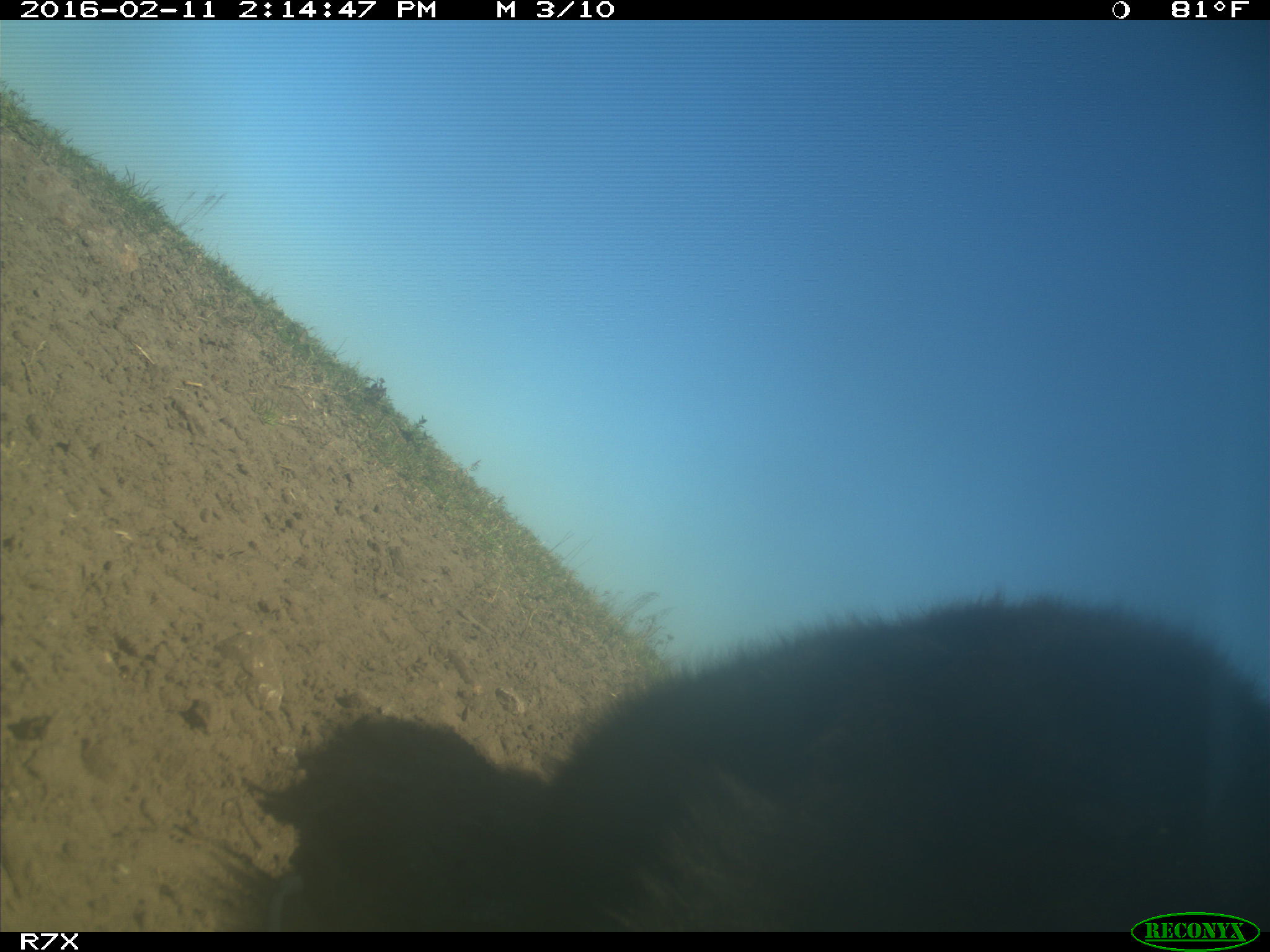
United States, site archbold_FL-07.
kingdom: Animalia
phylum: Chordata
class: Mammalia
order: Artiodactyla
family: Bovidae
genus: Bos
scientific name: Bos taurus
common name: domestic cow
Bos taurus (domestic cow).